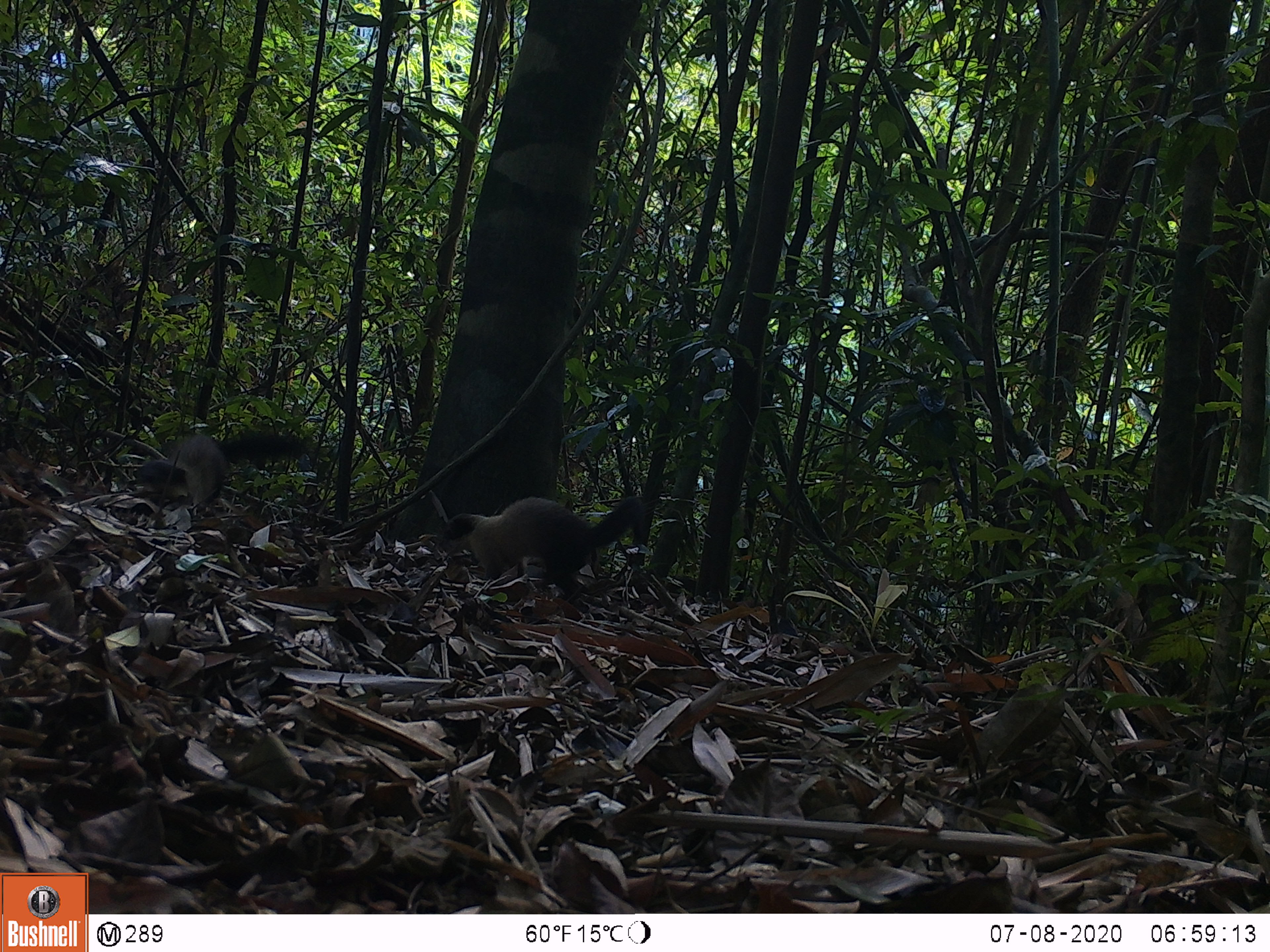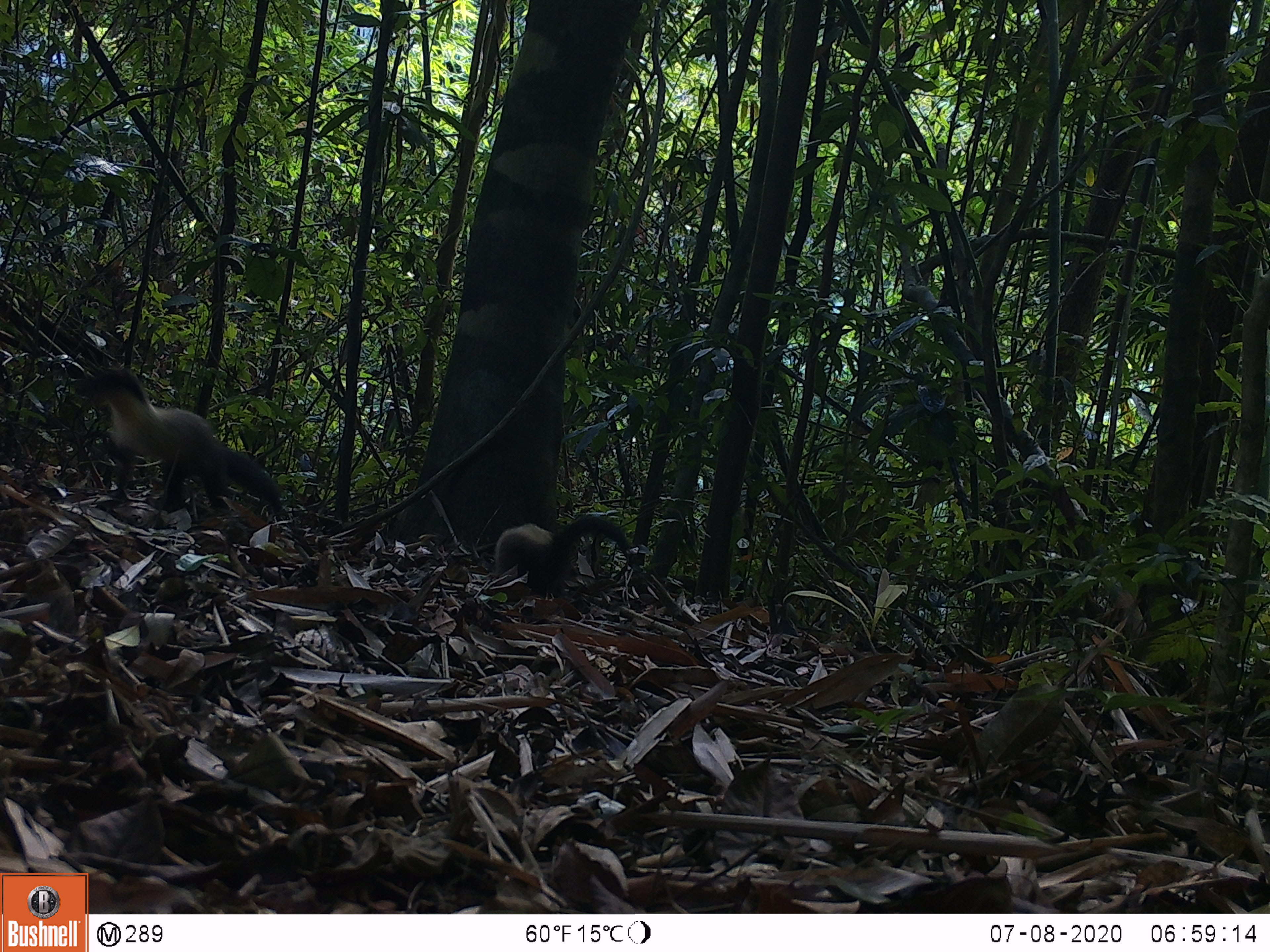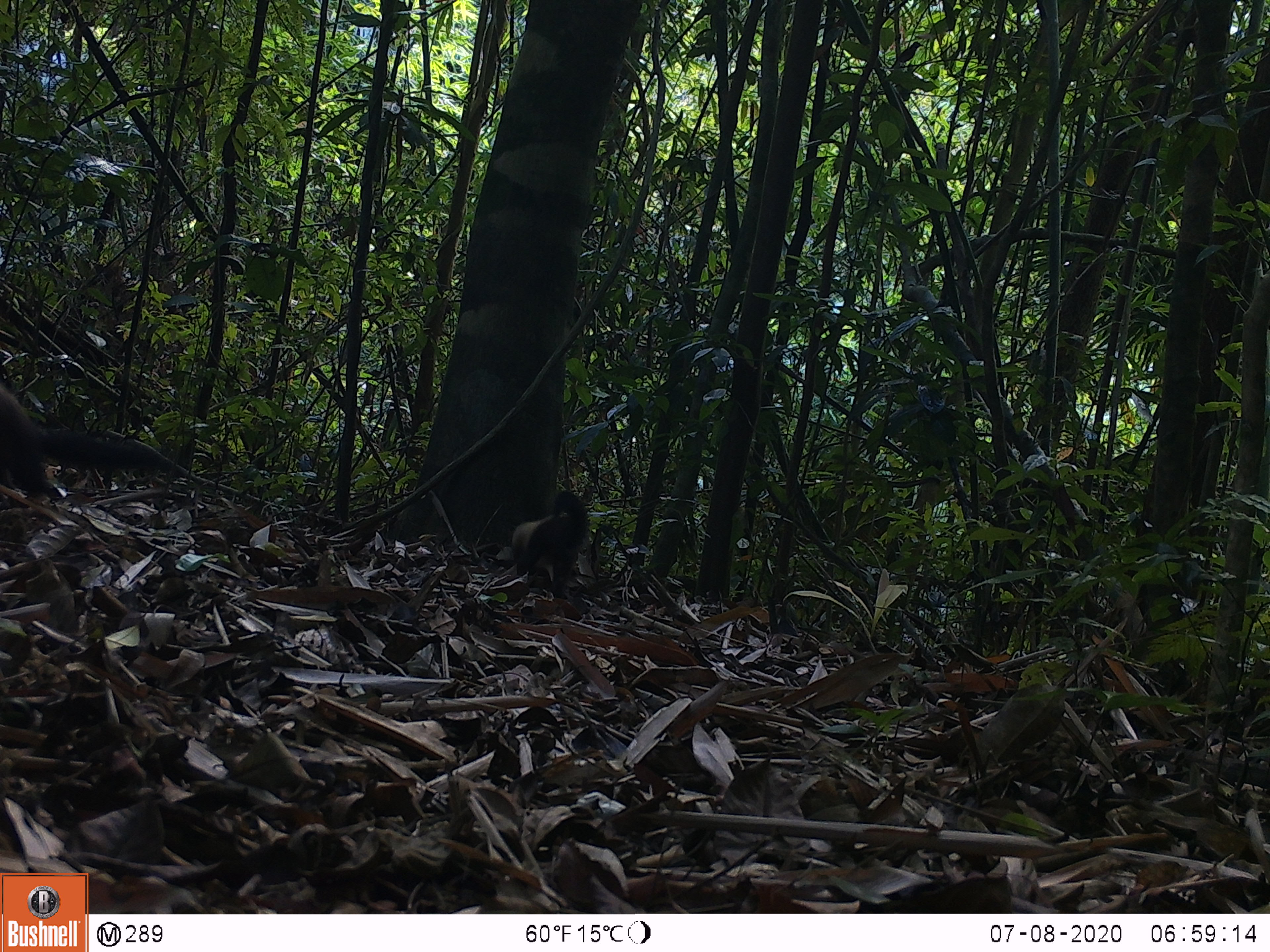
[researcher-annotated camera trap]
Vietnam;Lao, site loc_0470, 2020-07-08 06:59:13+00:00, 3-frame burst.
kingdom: Animalia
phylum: Chordata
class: Mammalia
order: Carnivora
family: Mustelidae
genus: Martes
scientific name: Martes flavigula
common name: yellow-throated marten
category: yellow throated marten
Yellow throated marten (yellow-throated marten) (Martes flavigula). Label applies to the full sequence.